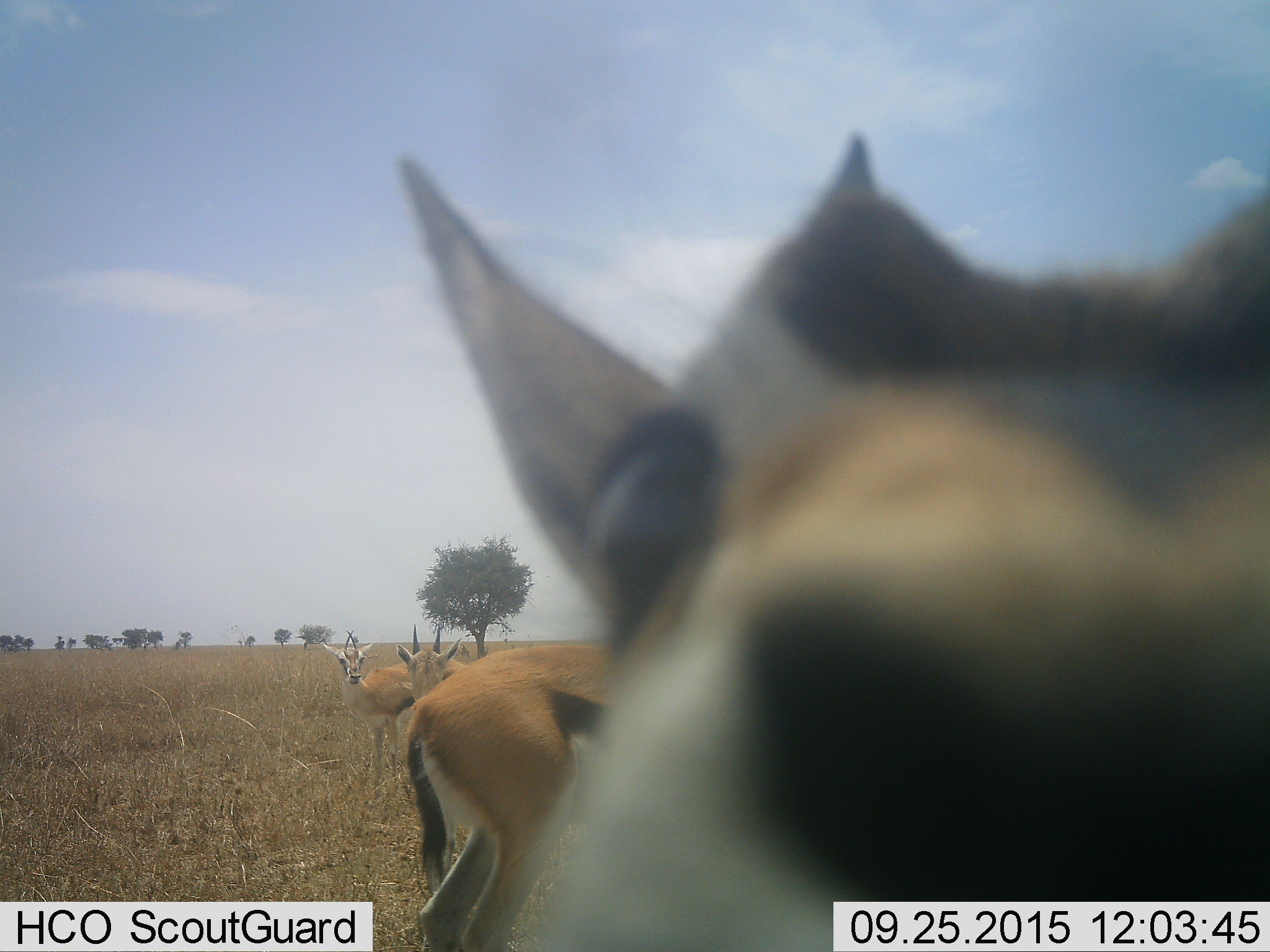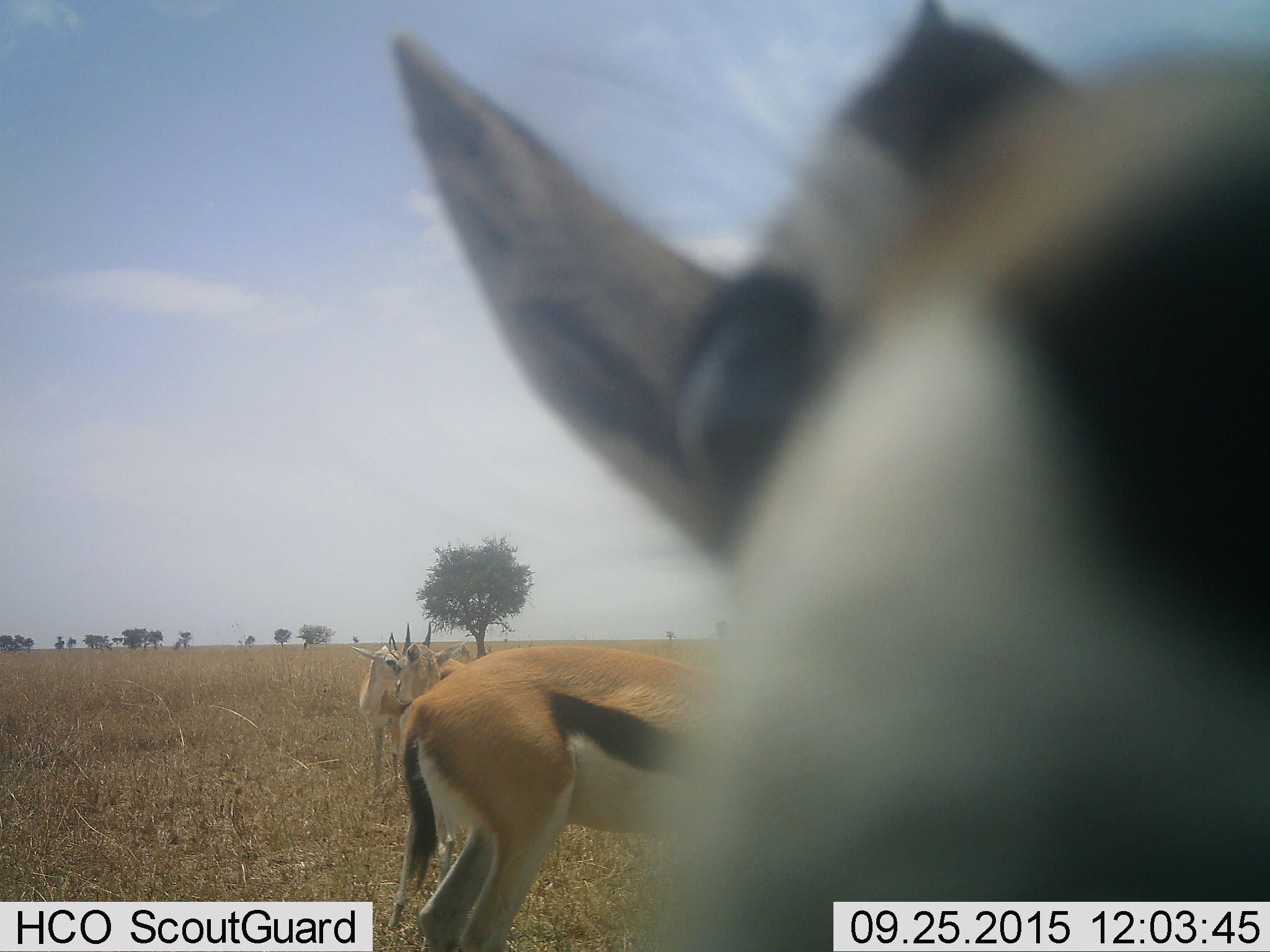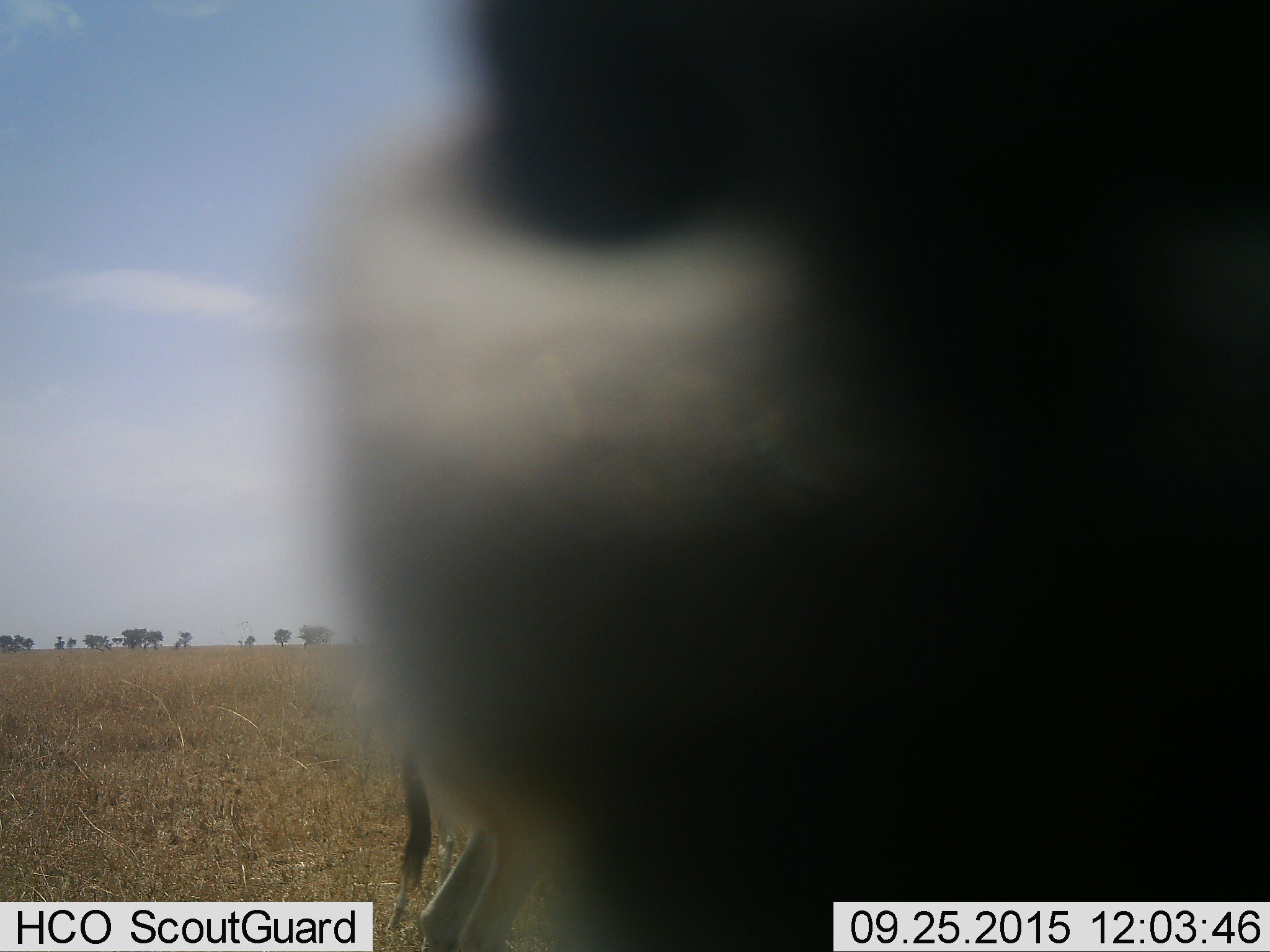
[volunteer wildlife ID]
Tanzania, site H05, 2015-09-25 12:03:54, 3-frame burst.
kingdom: Animalia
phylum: Chordata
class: Mammalia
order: Artiodactyla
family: Bovidae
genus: Eudorcas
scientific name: Eudorcas thomsonii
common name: thomson's gazelle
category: gazellethomsons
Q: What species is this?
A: Gazellethomsons (thomson's gazelle) (Eudorcas thomsonii).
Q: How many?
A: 4.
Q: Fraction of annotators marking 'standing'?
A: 89%.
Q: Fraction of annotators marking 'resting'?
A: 0%.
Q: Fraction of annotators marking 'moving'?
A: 22%.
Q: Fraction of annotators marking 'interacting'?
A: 11%.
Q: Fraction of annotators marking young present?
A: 0%.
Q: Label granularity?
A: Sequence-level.